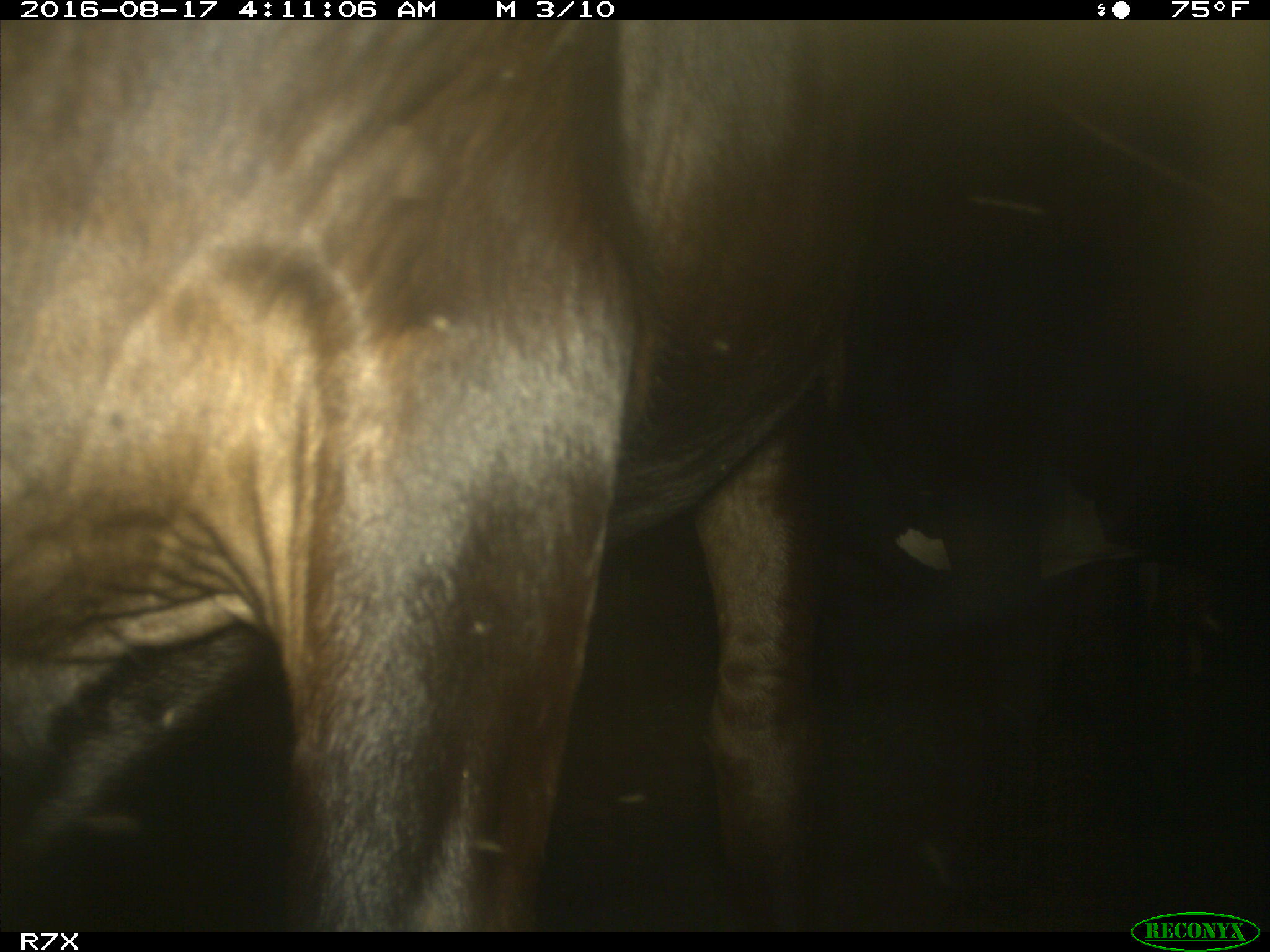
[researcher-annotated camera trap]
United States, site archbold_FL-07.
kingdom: Animalia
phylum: Chordata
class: Mammalia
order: Artiodactyla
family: Bovidae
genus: Bos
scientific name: Bos taurus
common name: domestic cow